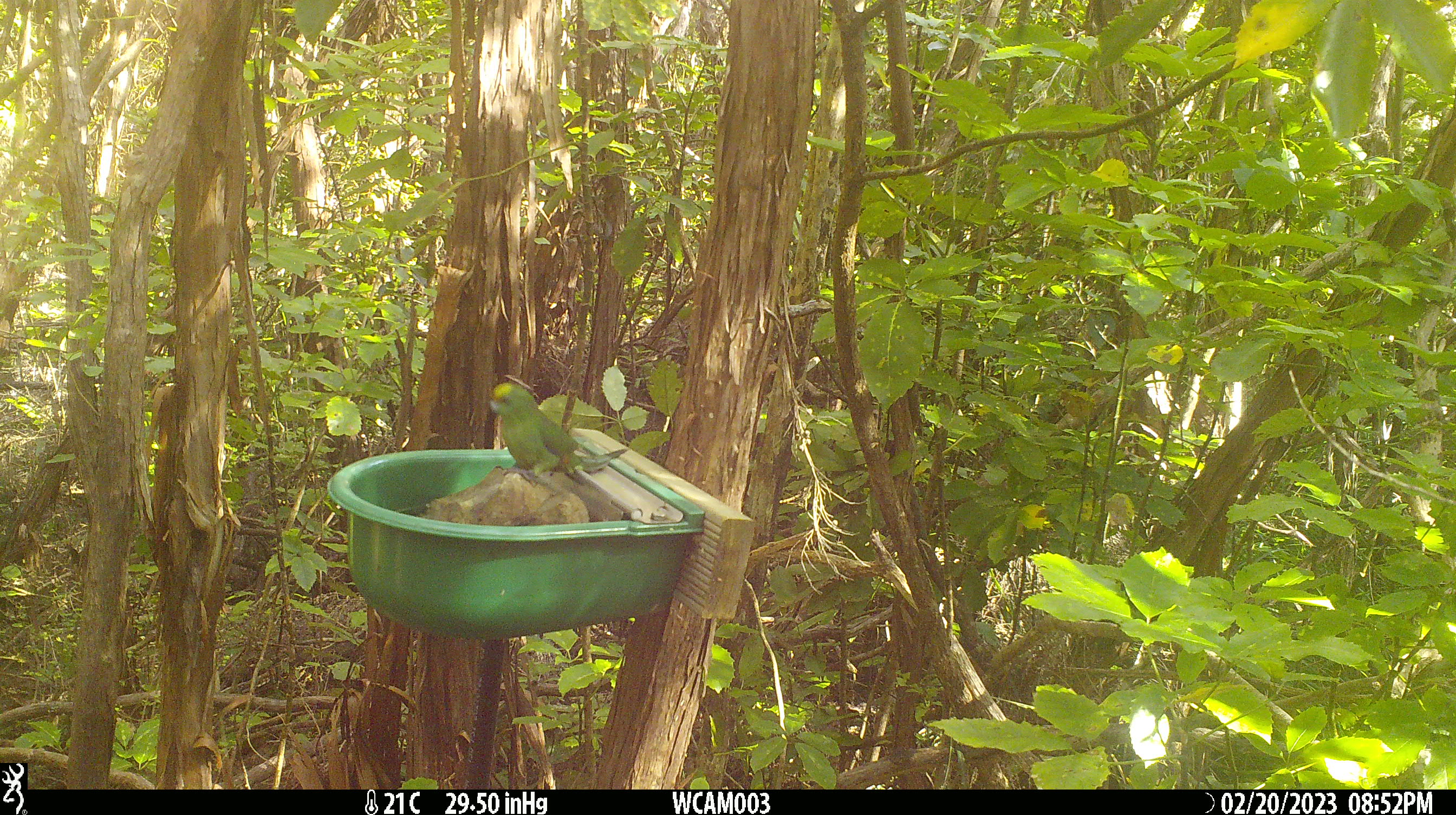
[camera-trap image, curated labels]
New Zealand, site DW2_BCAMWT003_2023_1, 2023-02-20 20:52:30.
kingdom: Animalia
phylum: Chordata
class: Aves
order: Psittaciformes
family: Psittaculidae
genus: Cyanoramphus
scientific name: Cyanoramphus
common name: parakeet